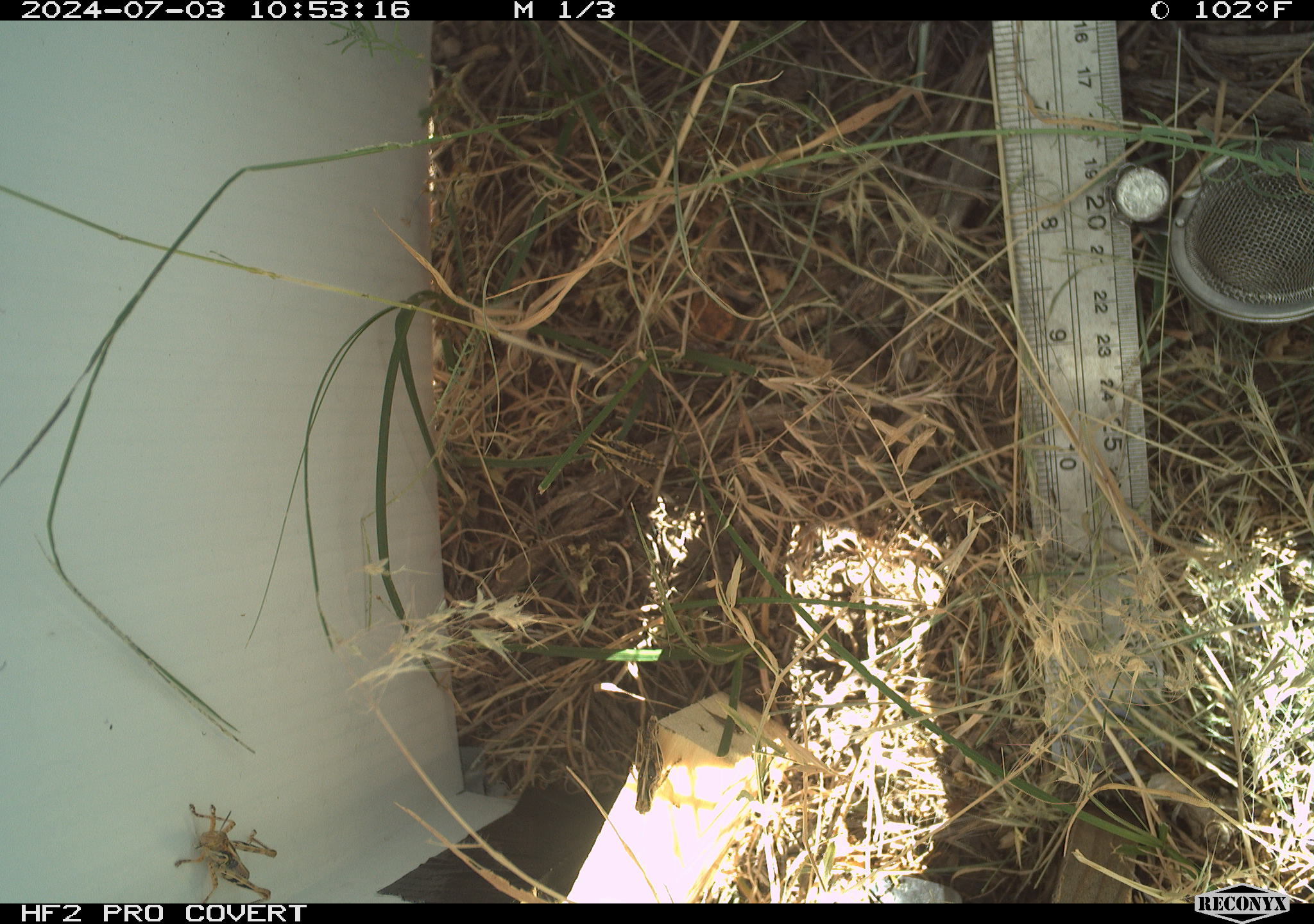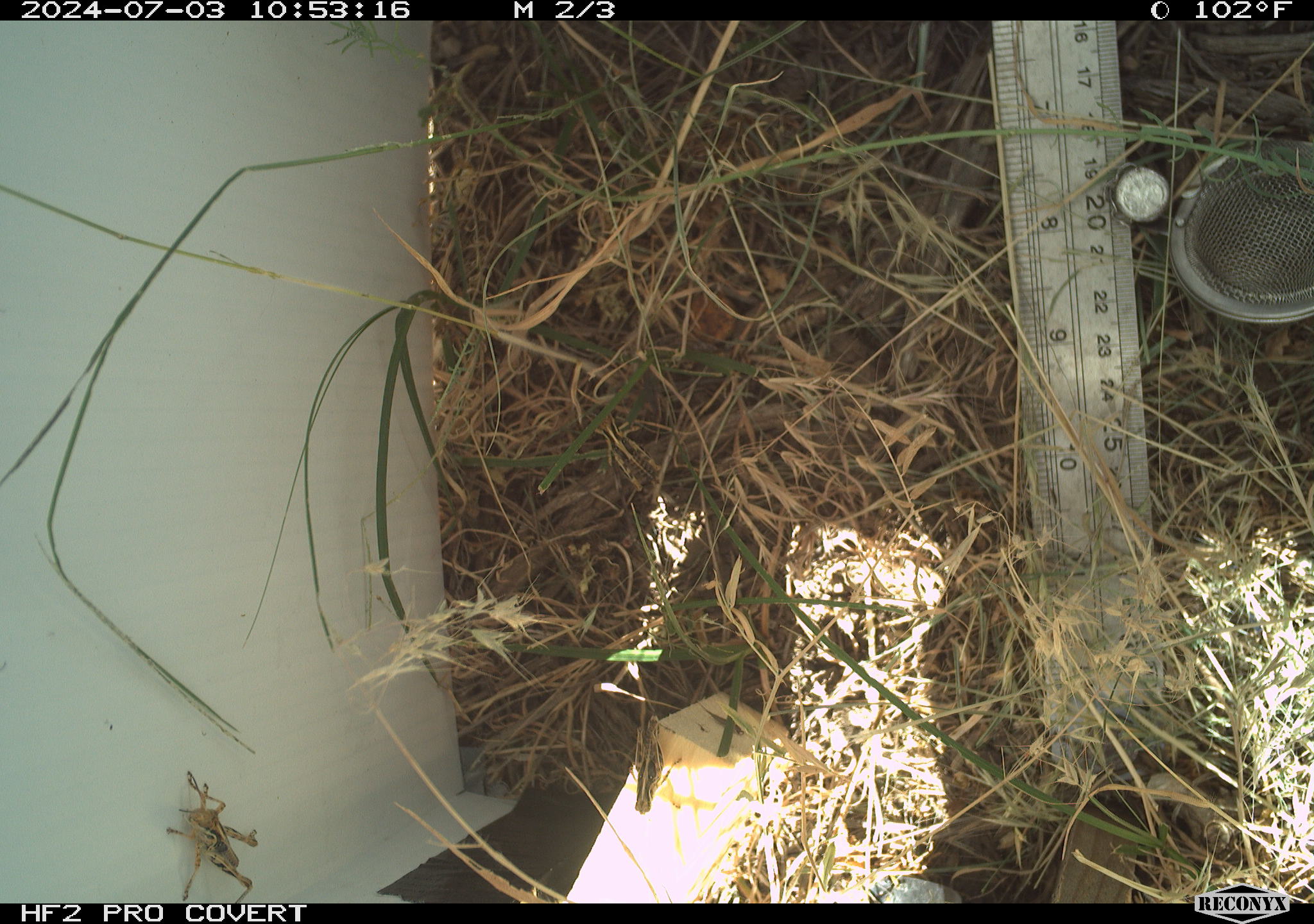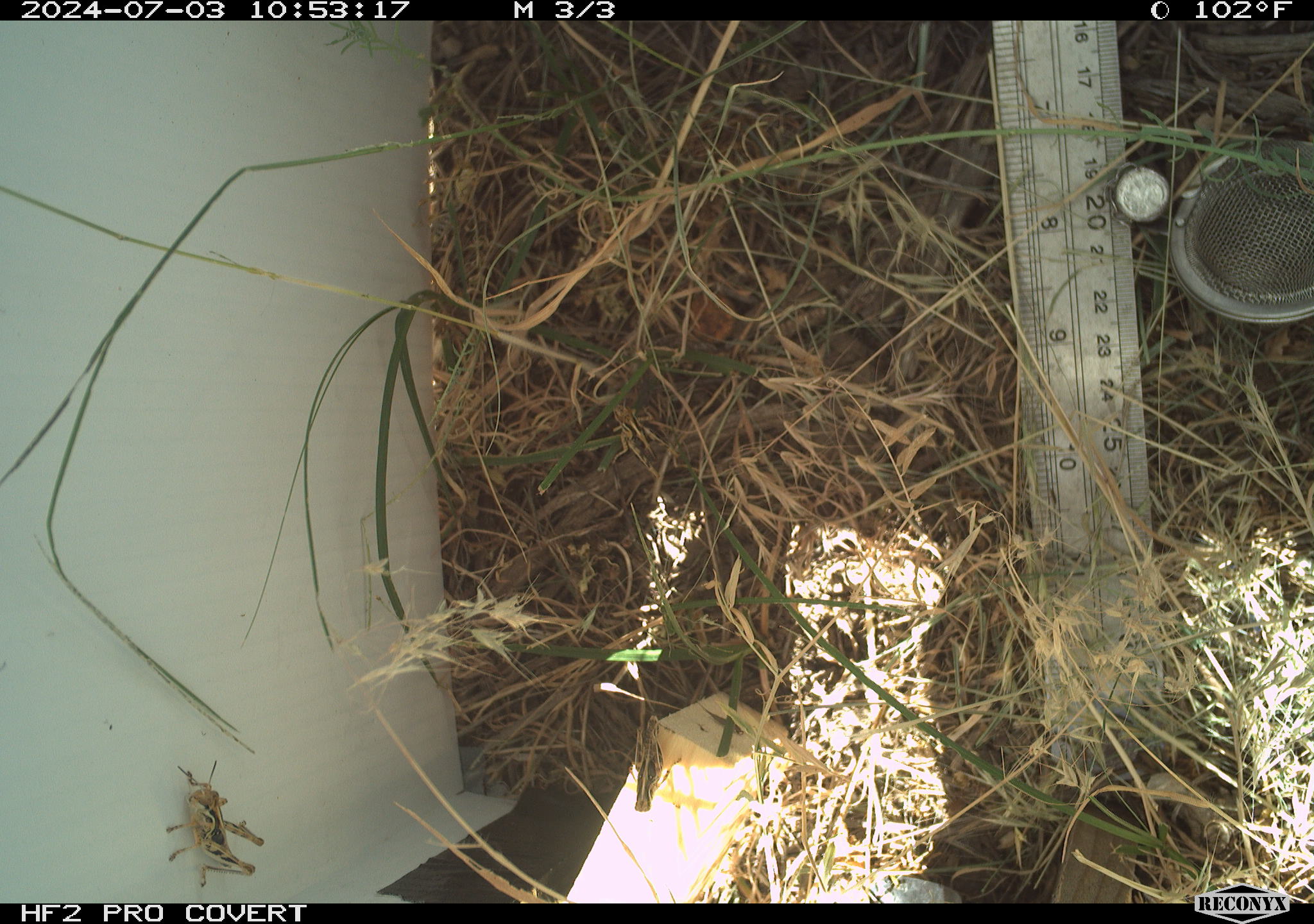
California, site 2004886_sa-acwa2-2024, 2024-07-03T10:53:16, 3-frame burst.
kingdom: Animalia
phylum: Arthropoda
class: Insecta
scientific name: Insecta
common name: insect